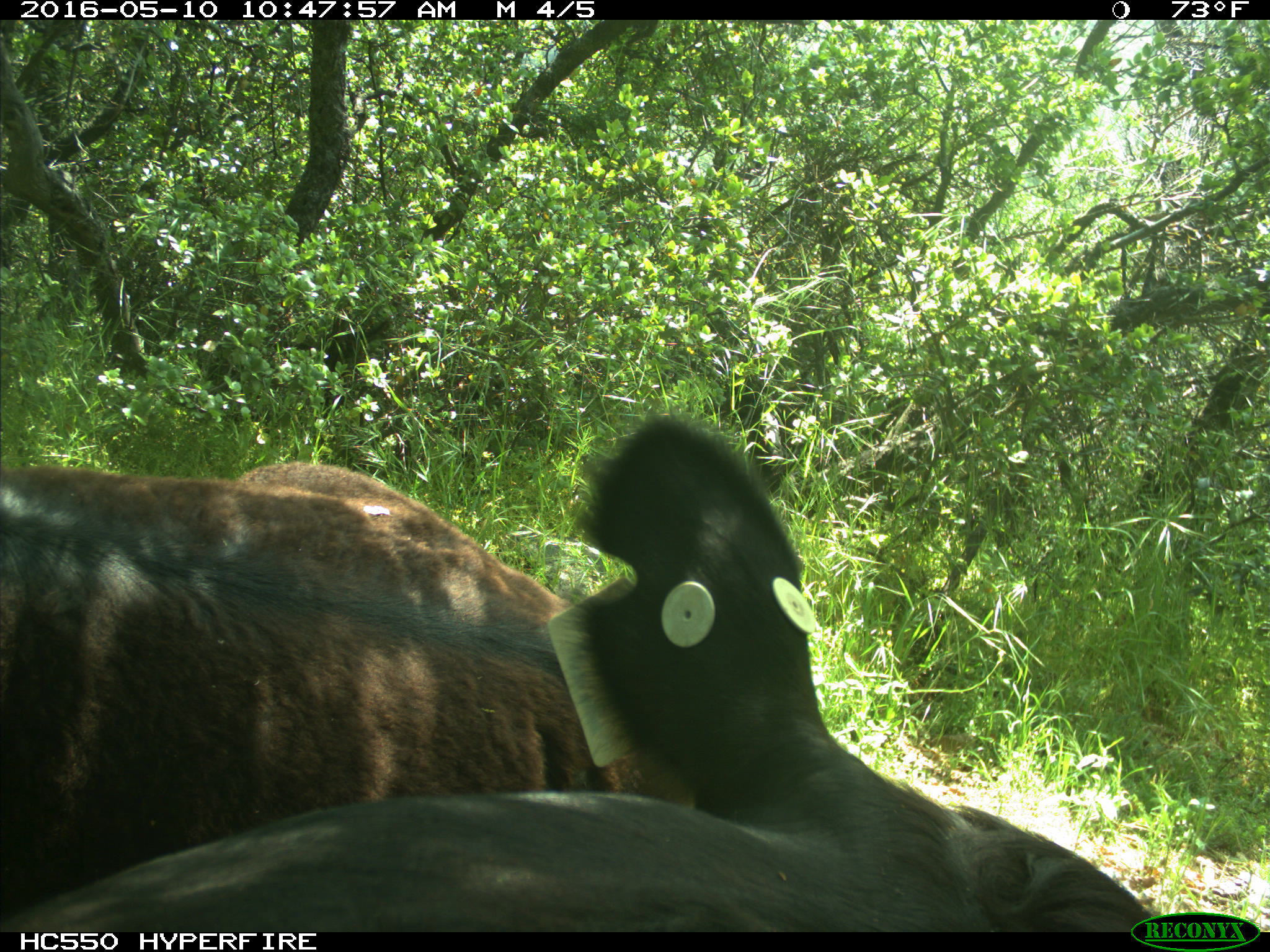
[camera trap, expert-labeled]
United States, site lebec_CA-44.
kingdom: Animalia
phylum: Chordata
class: Mammalia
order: Artiodactyla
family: Bovidae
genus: Bos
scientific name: Bos taurus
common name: domestic cow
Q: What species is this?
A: Bos taurus (domestic cow).